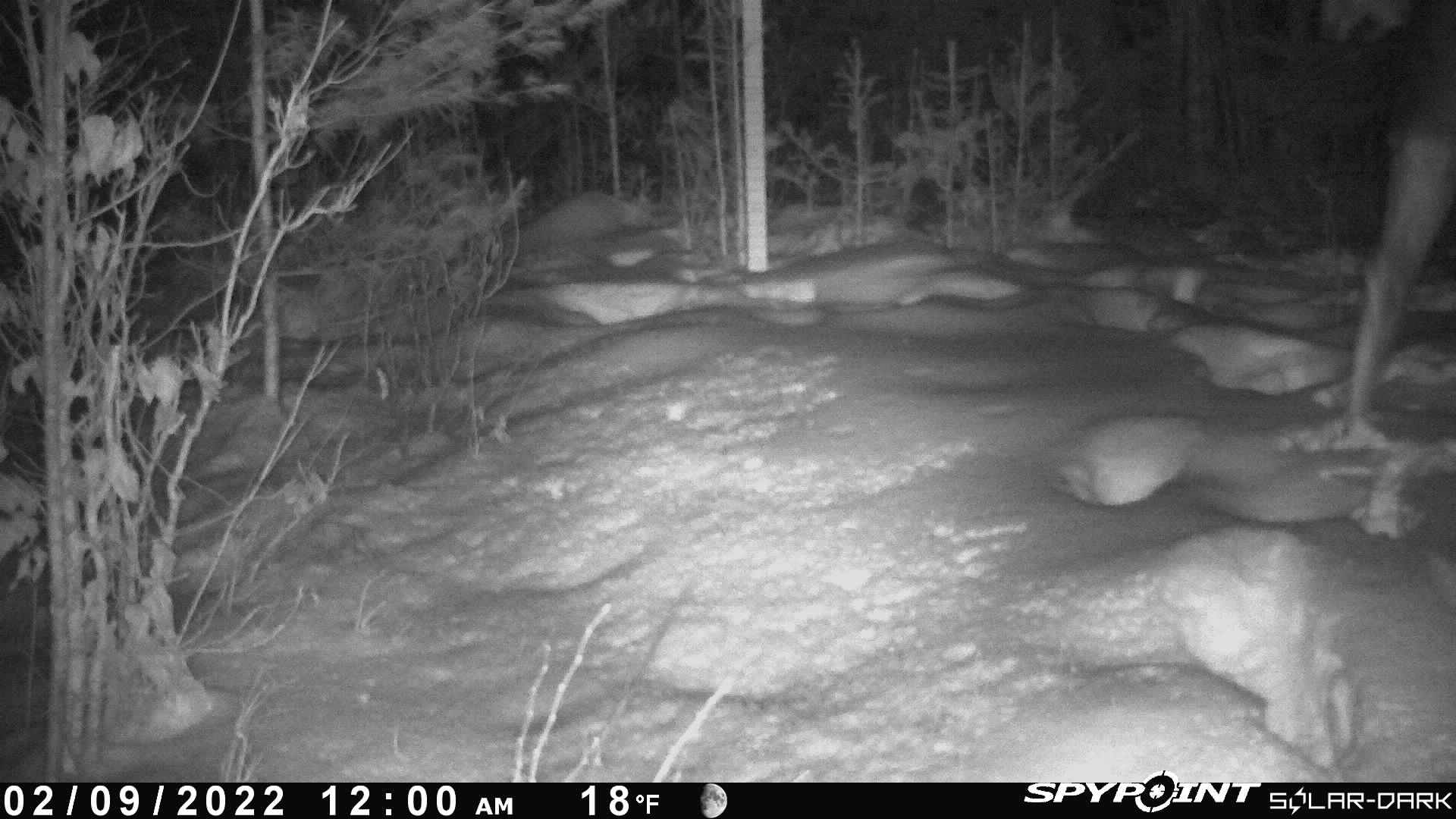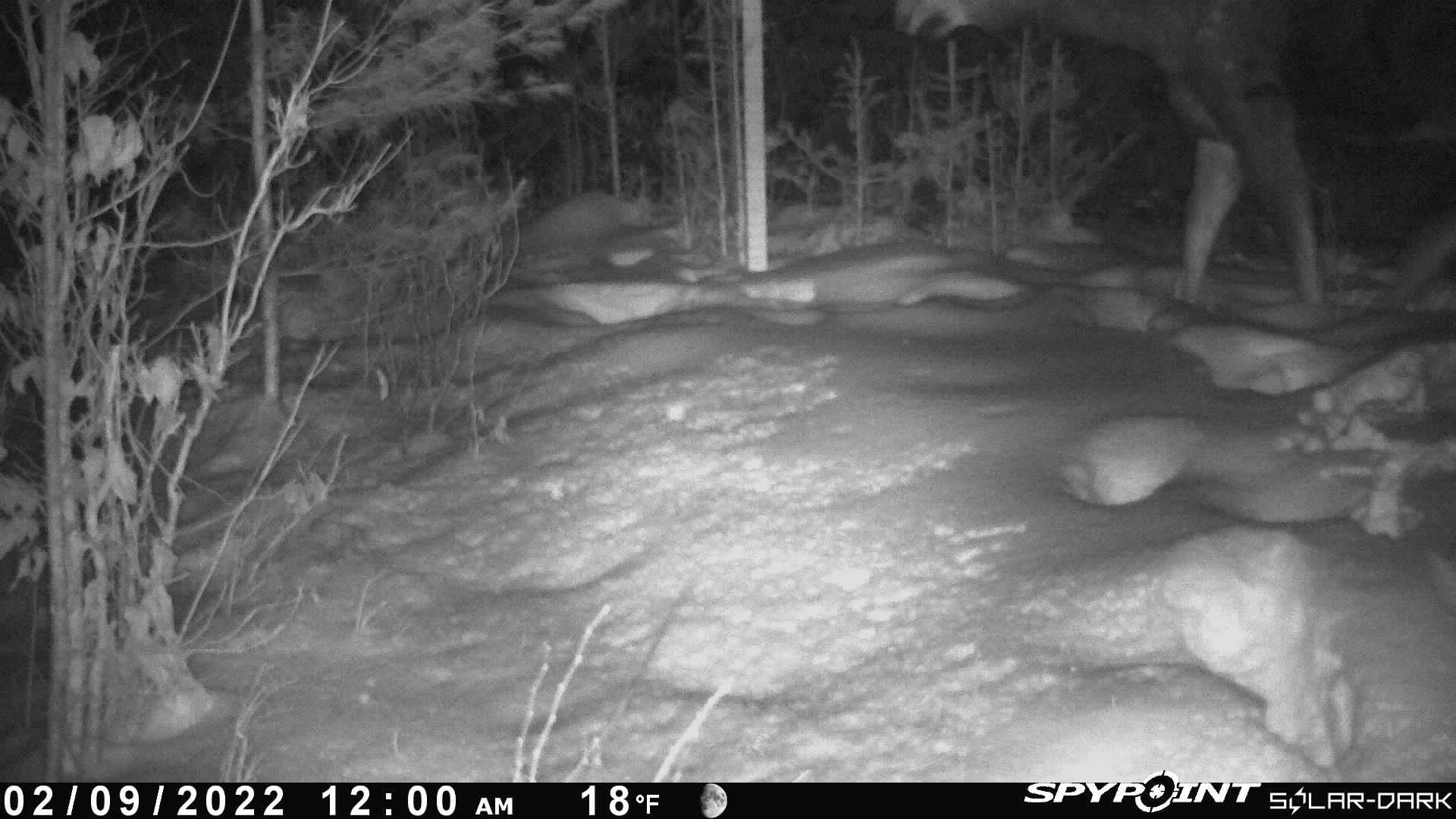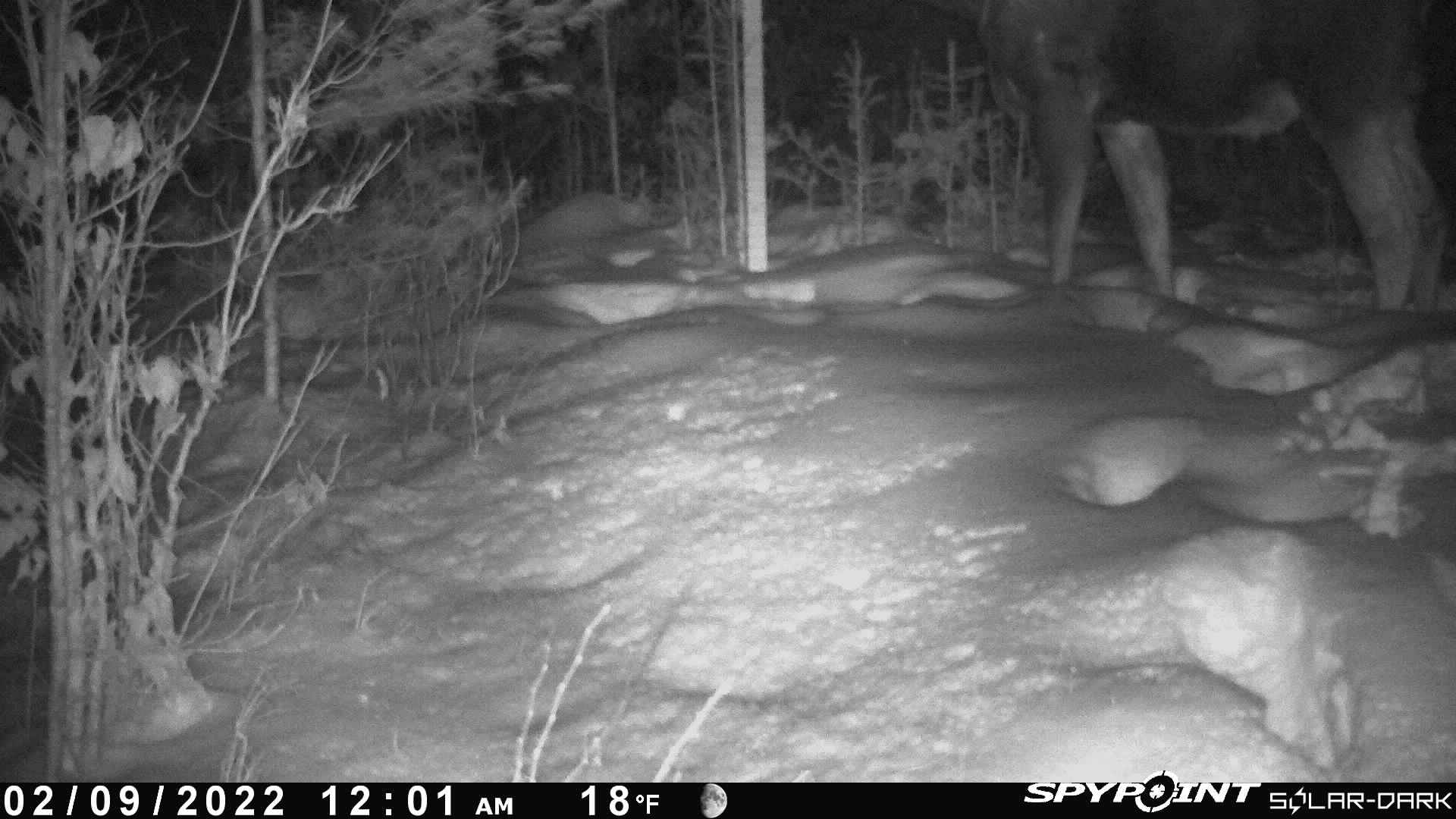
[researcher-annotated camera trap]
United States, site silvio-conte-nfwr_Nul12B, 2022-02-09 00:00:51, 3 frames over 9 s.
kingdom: Animalia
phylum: Chordata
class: Mammalia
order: Artiodactyla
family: Cervidae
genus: Alces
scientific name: Alces alces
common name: moose